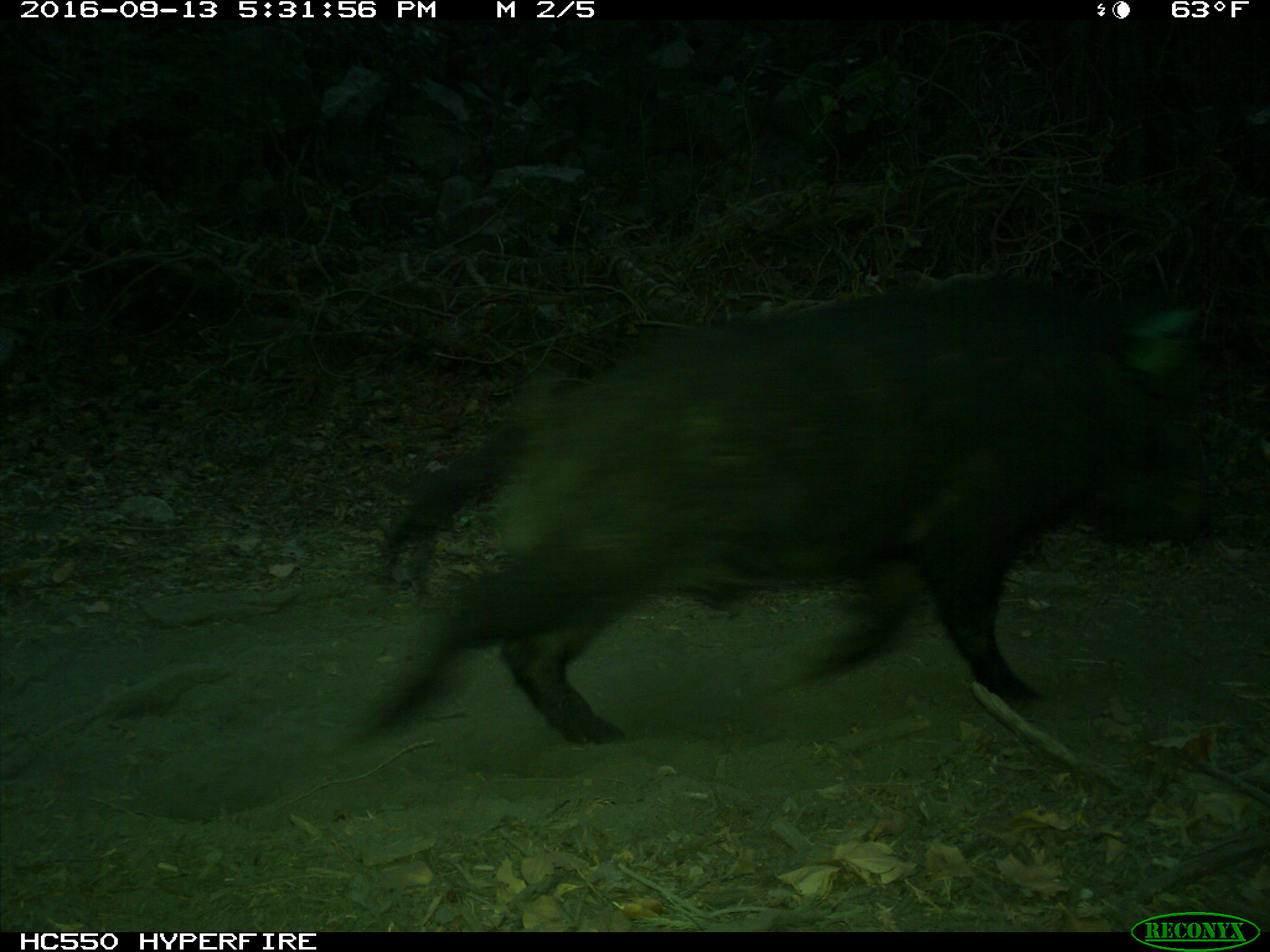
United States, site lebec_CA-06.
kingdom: Animalia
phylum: Chordata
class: Mammalia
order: Artiodactyla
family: Suidae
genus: Sus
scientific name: Sus scrofa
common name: wild boar